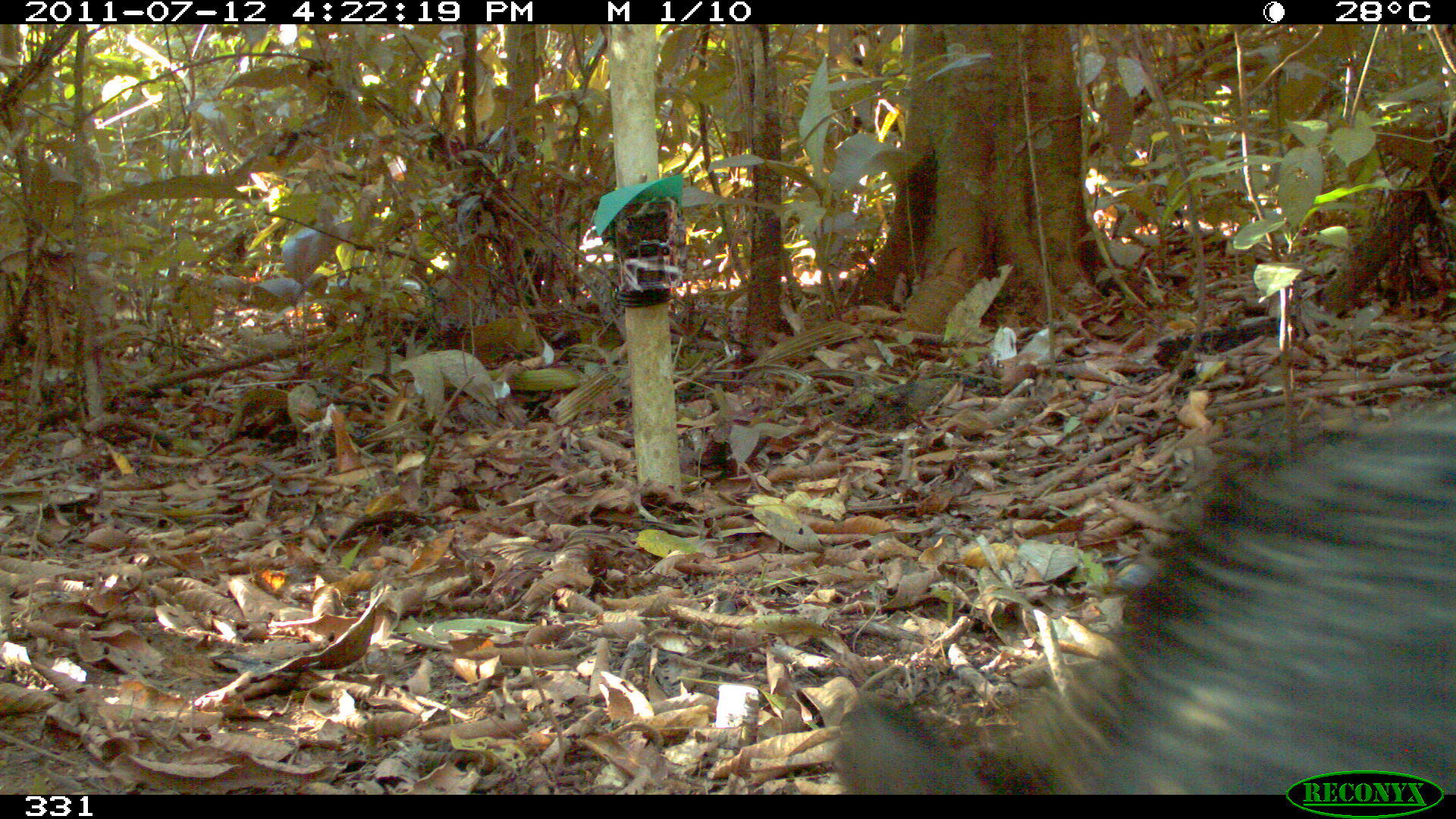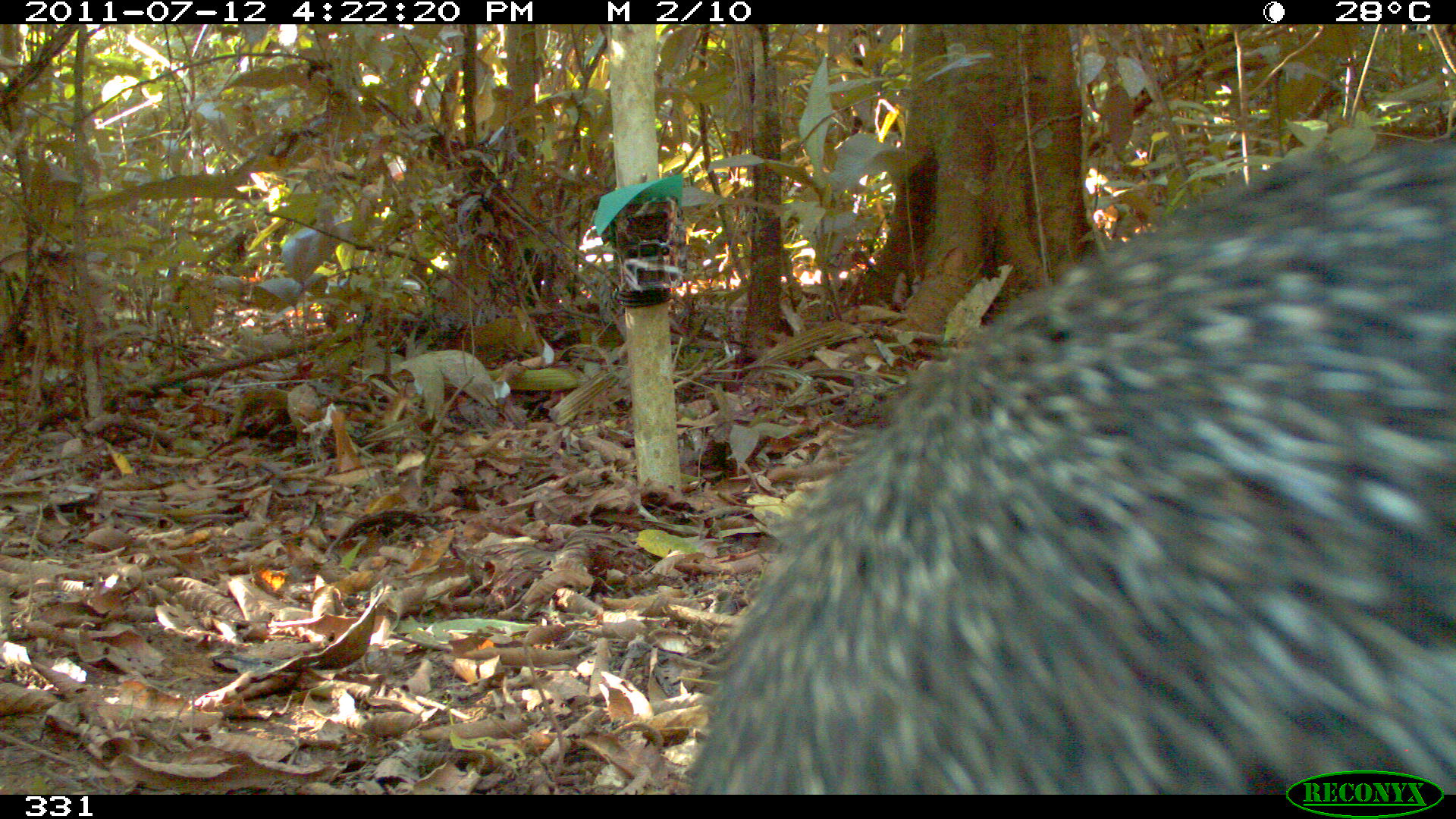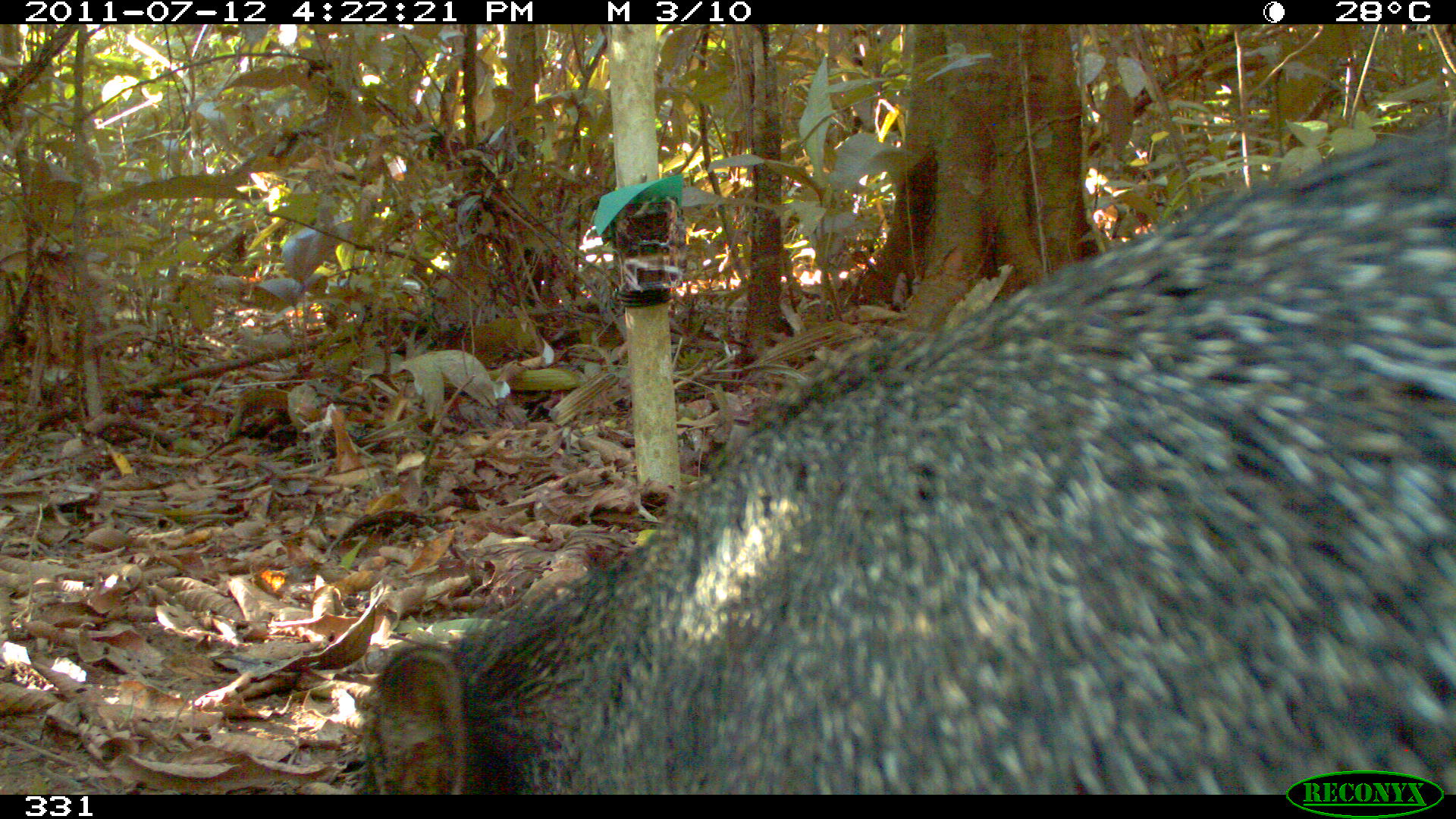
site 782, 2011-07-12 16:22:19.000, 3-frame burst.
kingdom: Animalia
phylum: Chordata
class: Mammalia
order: Artiodactyla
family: Tayassuidae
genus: Pecari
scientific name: Pecari tajacu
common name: collared peccary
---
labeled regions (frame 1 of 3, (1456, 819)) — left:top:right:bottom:
pecari tajacu: 826:395:1456:794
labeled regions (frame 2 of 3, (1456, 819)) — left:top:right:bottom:
pecari tajacu: 685:135:1456:792